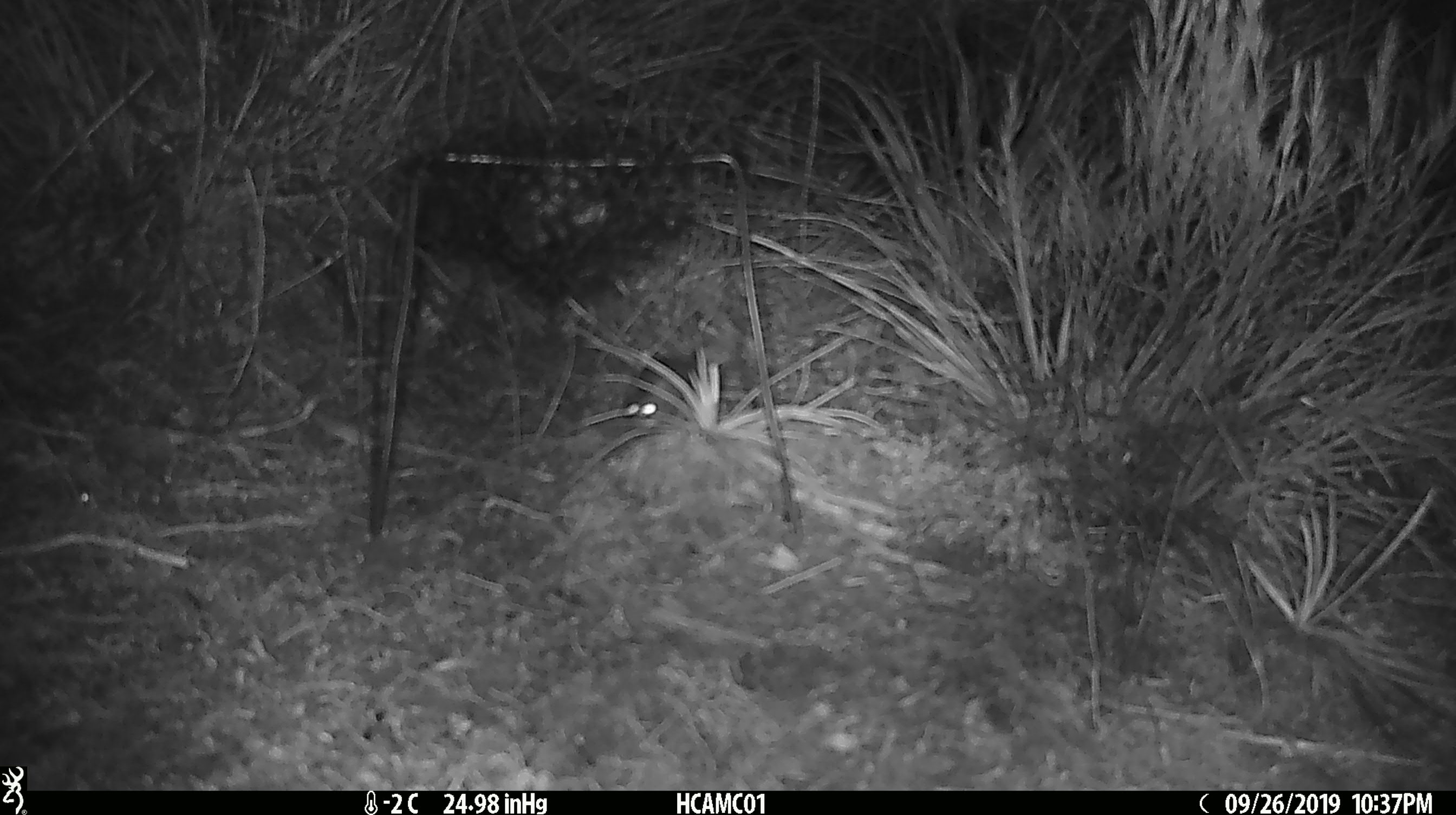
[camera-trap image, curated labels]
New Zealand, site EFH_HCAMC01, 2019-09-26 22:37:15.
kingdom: Animalia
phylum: Chordata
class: Mammalia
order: Rodentia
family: Muridae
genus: Mus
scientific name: Mus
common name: mouse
Mouse (Mus).